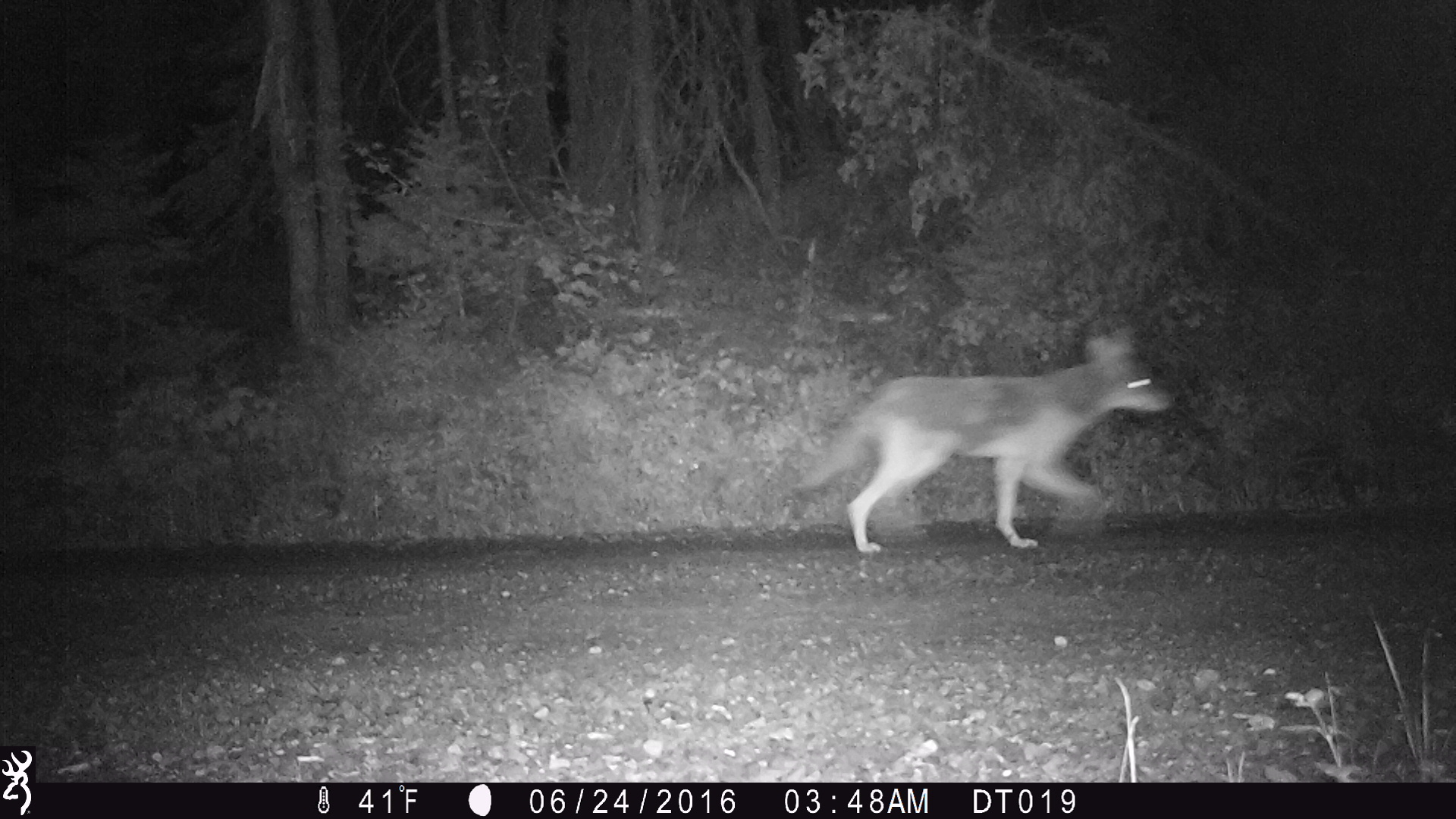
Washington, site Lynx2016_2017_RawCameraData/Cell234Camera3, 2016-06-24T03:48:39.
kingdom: Animalia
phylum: Chordata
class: Mammalia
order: Carnivora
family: Canidae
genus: Canis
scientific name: Canis latrans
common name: coyote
Canis latrans (coyote). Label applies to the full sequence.